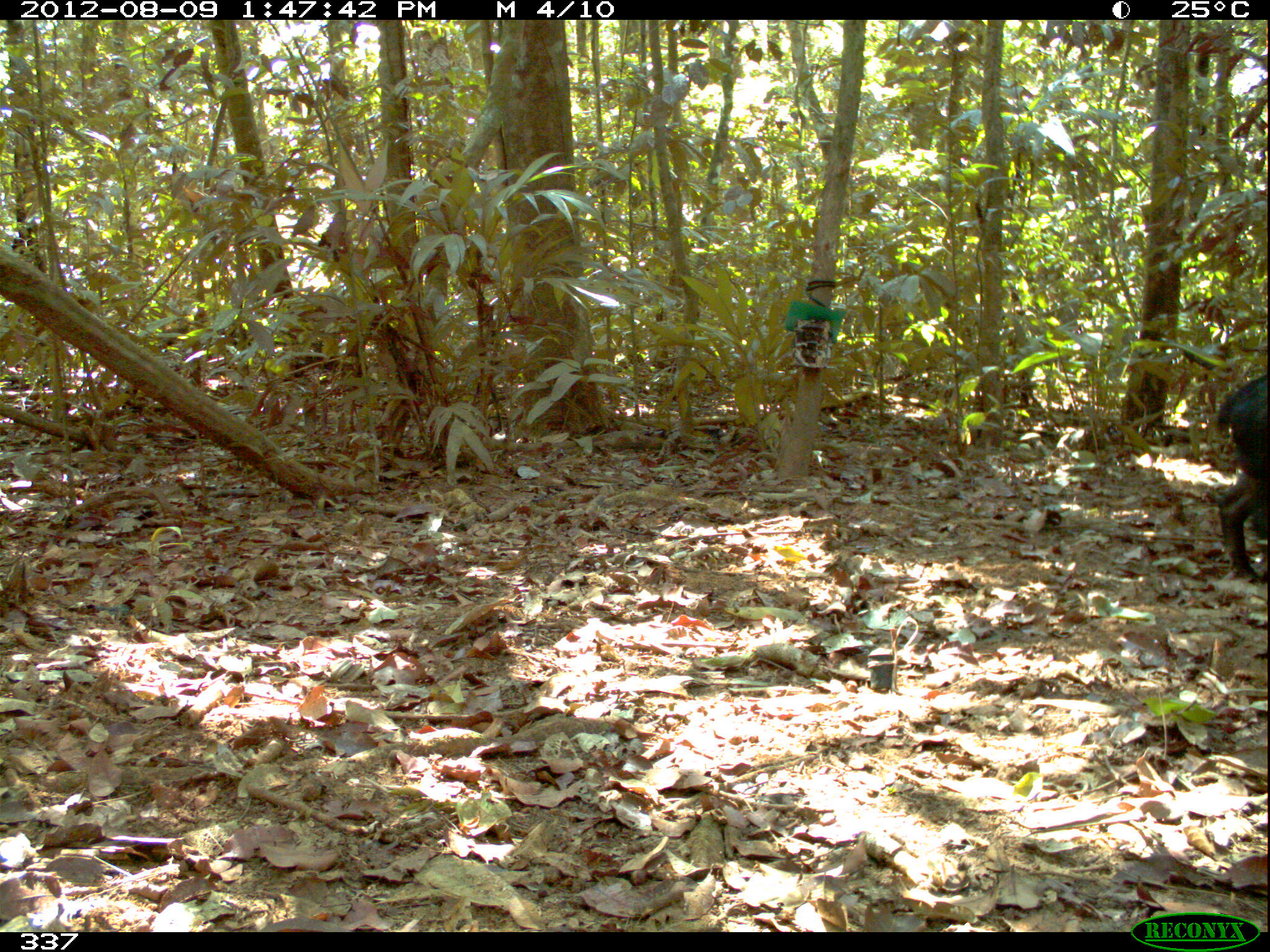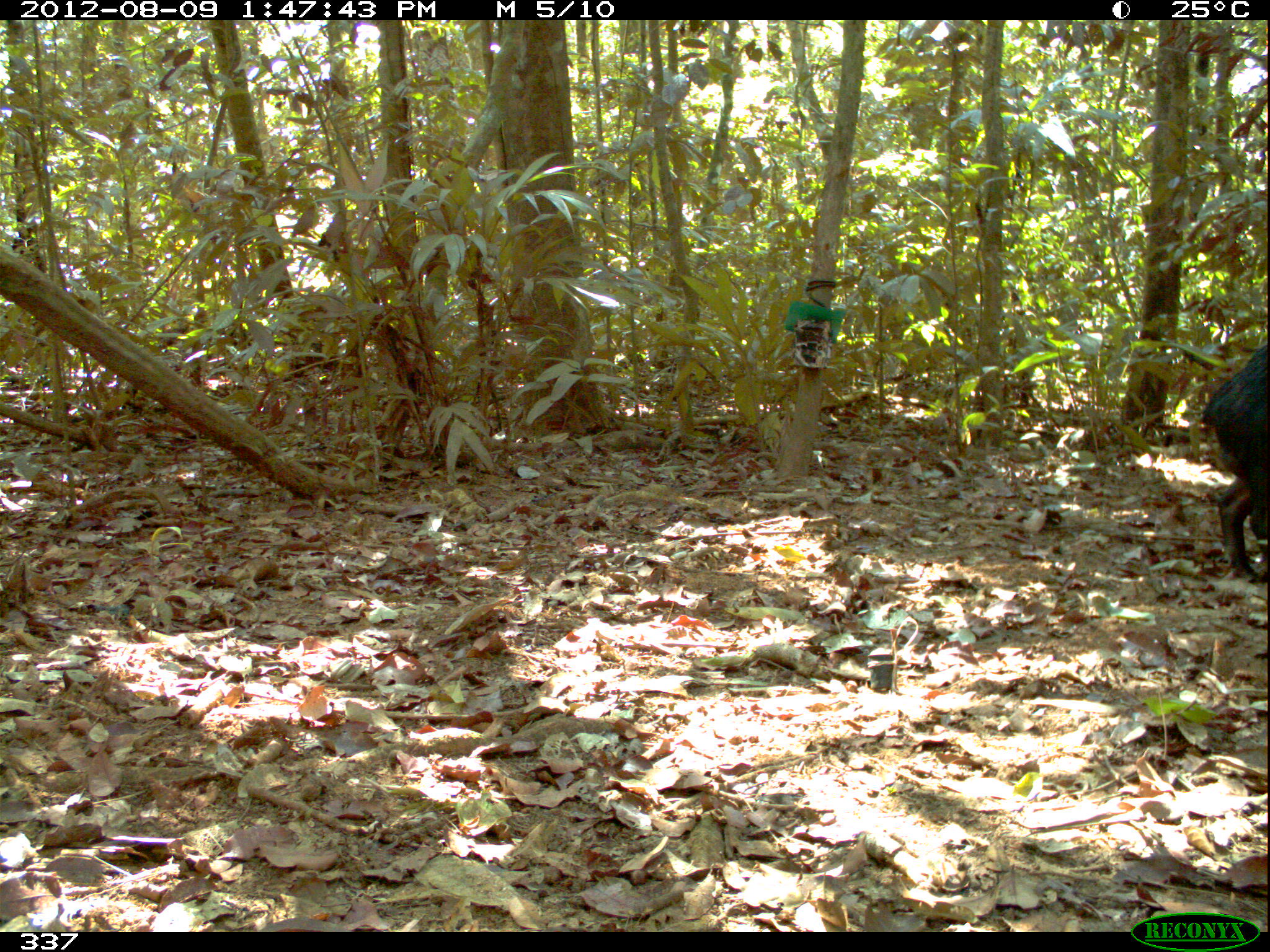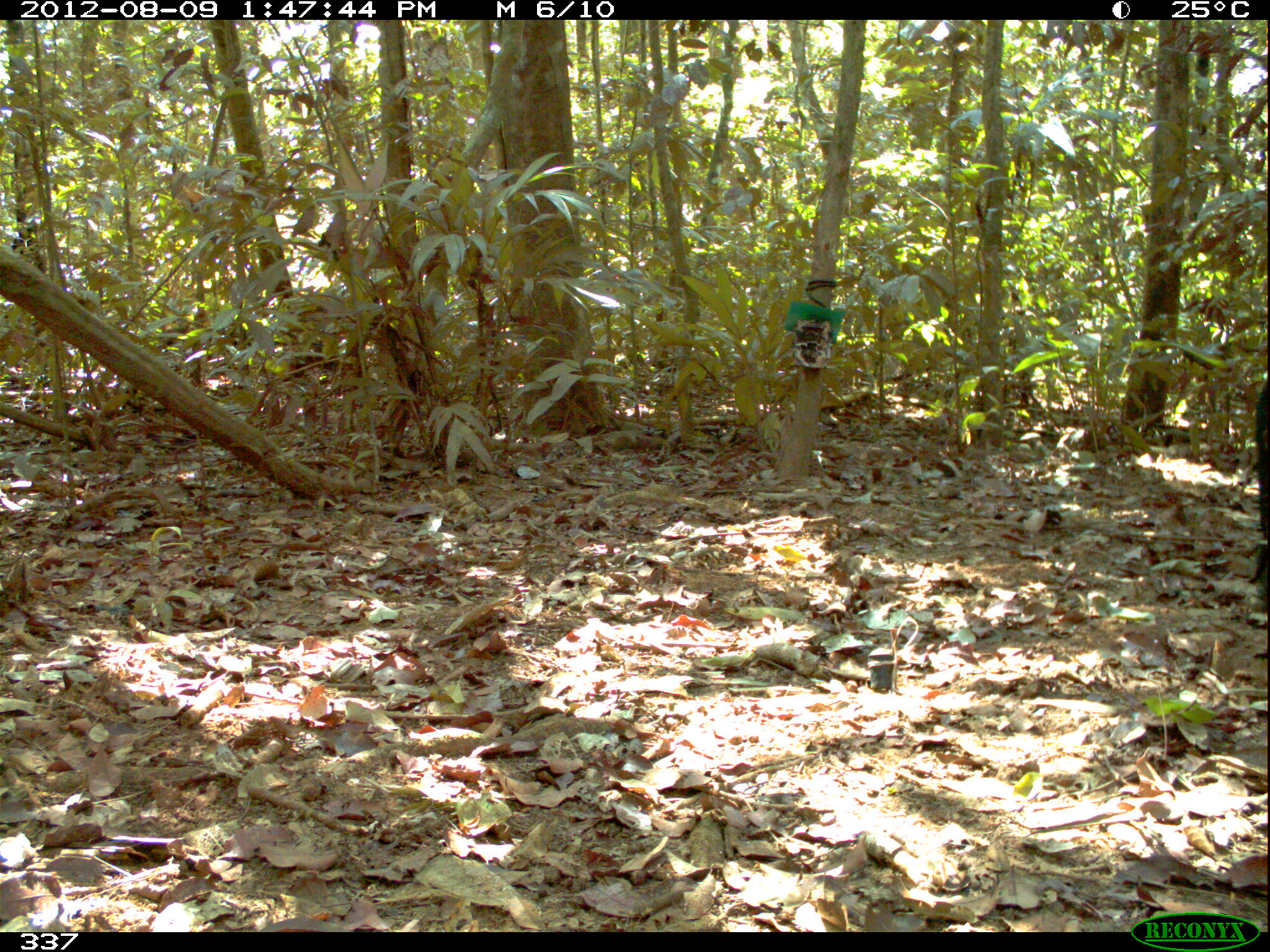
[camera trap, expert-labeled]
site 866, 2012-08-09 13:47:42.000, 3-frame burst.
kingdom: Animalia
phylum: Chordata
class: Mammalia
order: Artiodactyla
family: Tayassuidae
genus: Tayassu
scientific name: Tayassu pecari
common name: white-lipped peccary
Tayassu pecari (white-lipped peccary).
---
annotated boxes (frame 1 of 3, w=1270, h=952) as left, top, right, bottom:
tayassu pecari: 1211, 372, 1270, 579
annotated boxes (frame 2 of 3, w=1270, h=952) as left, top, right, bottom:
tayassu pecari: 1199, 341, 1270, 581; 1213, 339, 1219, 346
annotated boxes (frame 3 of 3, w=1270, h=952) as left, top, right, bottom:
tayassu pecari: 1249, 376, 1269, 619